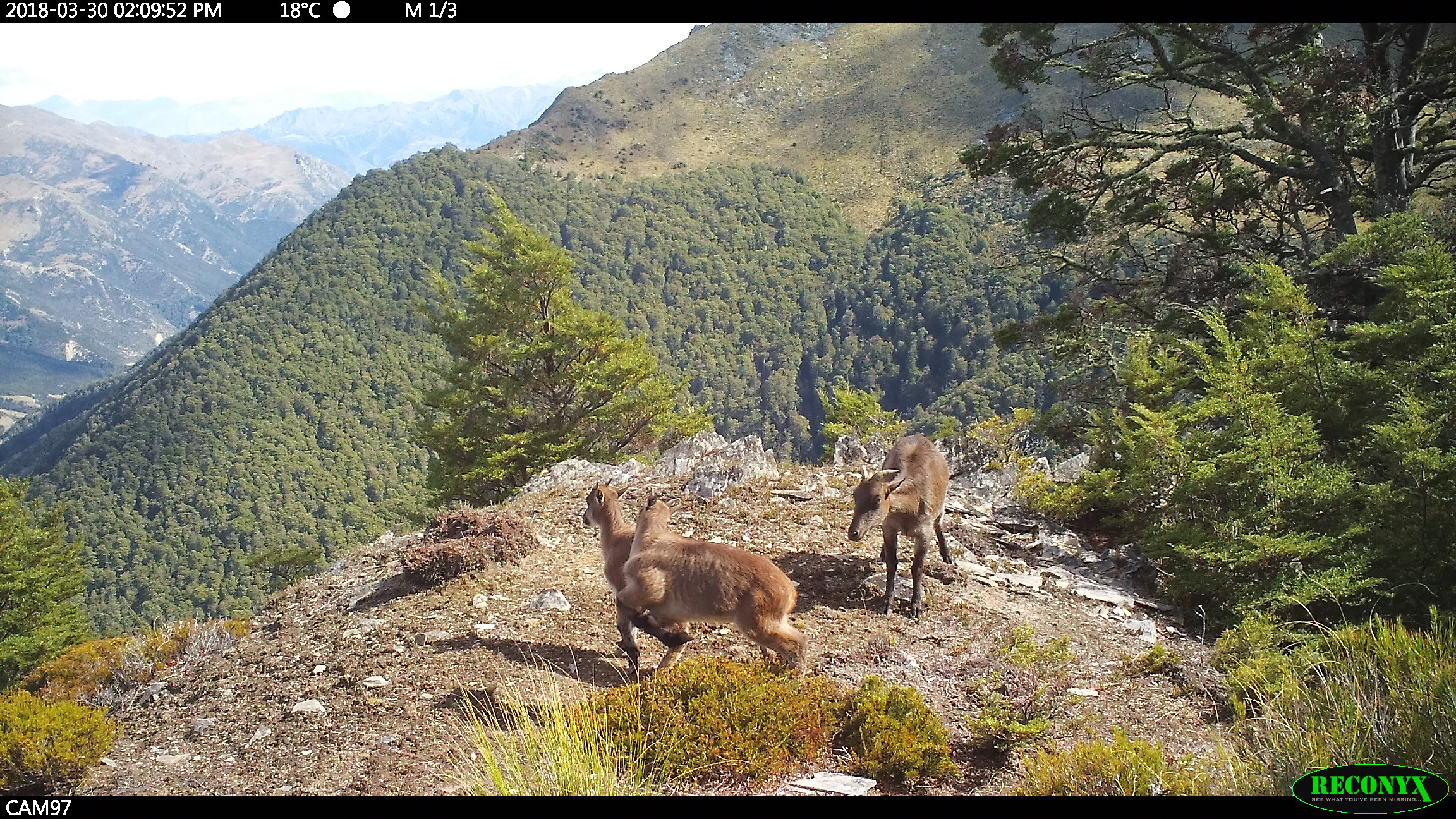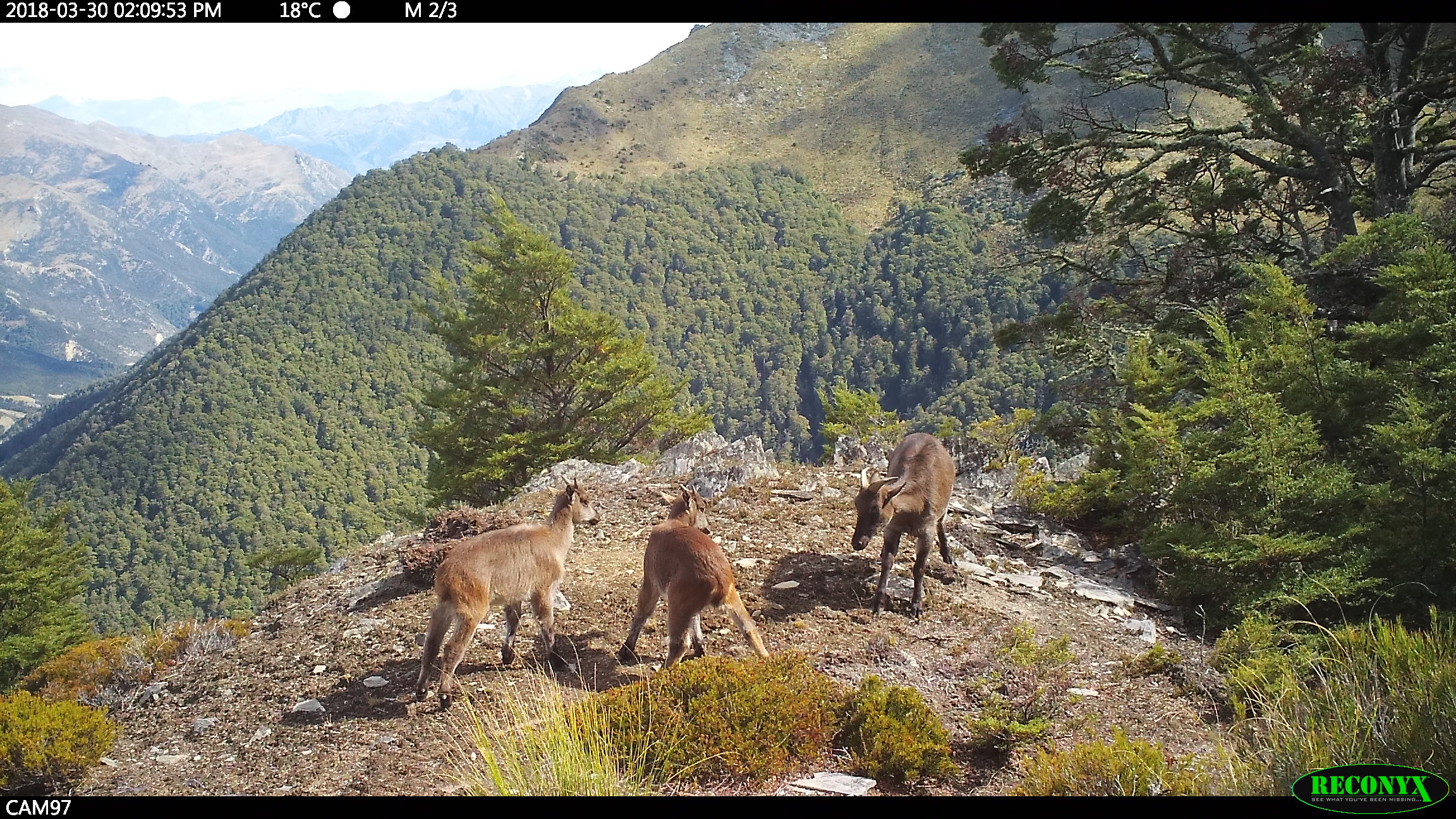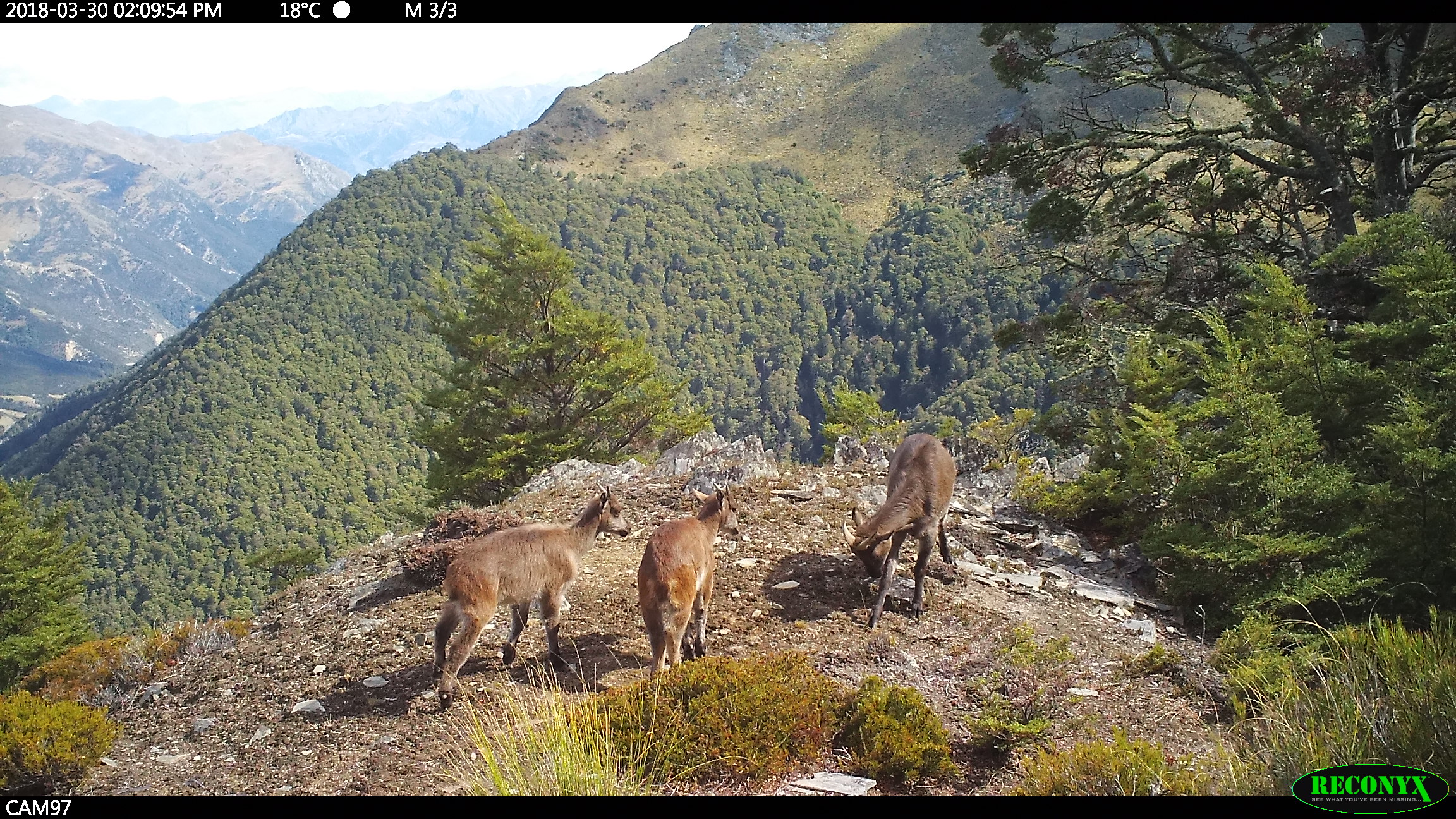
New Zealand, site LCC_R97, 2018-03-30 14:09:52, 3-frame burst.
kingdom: Animalia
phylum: Chordata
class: Mammalia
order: Artiodactyla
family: Bovidae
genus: Nilgiritragus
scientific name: Nilgiritragus hylocrius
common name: tahr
Tahr (Nilgiritragus hylocrius).